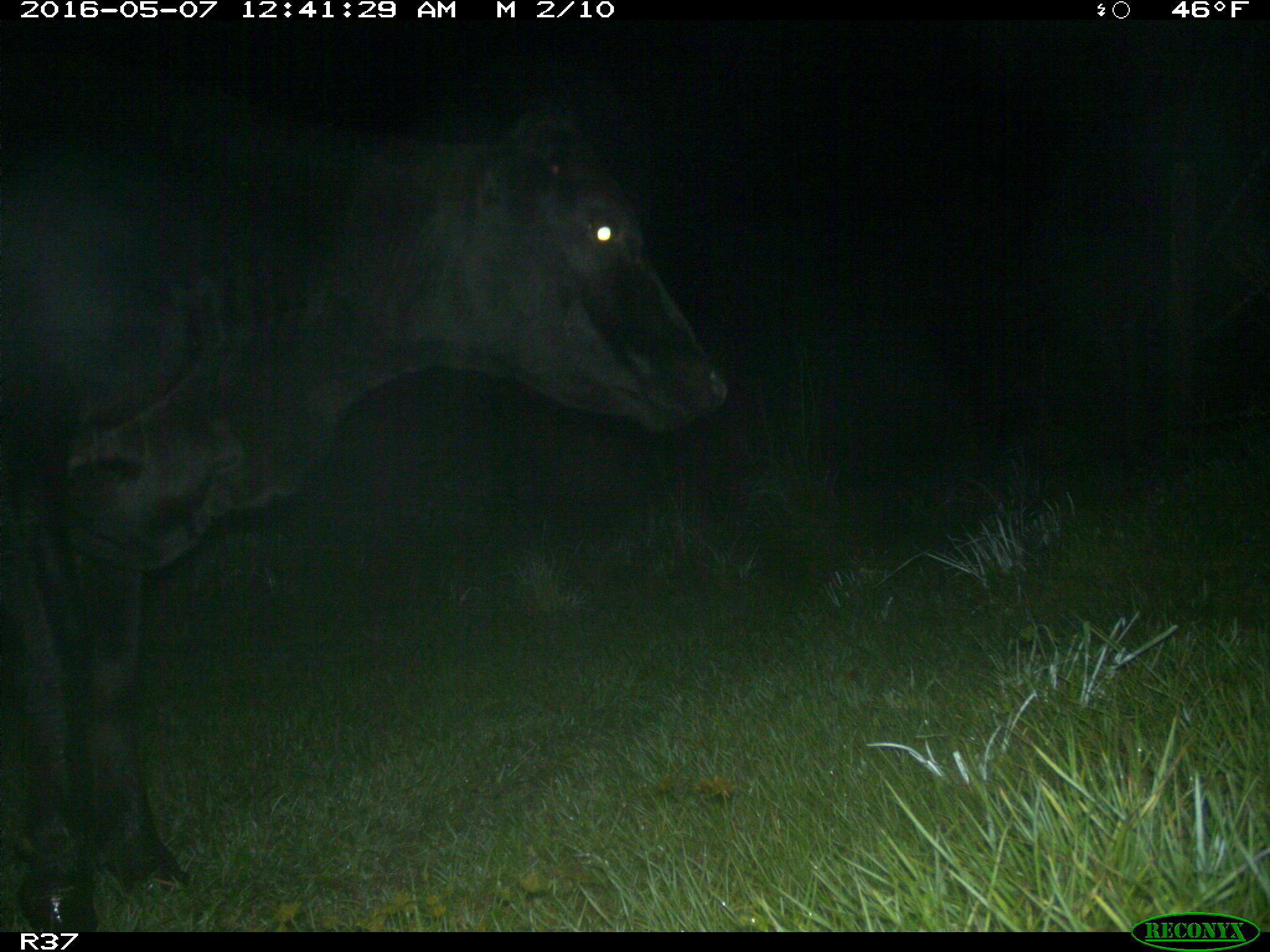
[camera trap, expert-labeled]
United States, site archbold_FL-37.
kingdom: Animalia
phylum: Chordata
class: Mammalia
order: Artiodactyla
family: Bovidae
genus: Bos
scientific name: Bos taurus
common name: domestic cow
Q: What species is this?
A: Bos taurus (domestic cow).